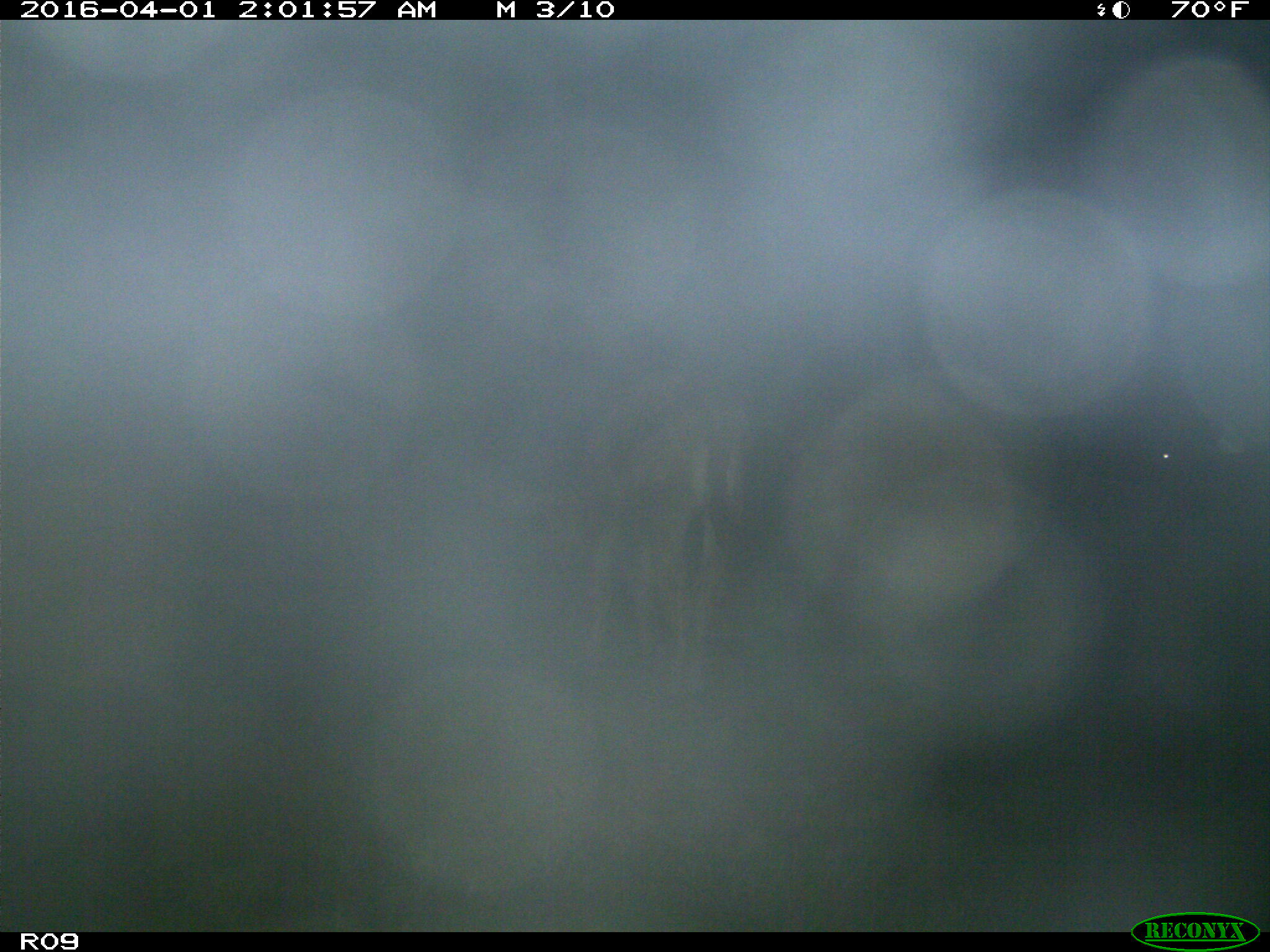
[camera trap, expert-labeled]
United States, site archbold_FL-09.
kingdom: Animalia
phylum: Chordata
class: Mammalia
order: Artiodactyla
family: Bovidae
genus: Bos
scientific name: Bos taurus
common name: domestic cow